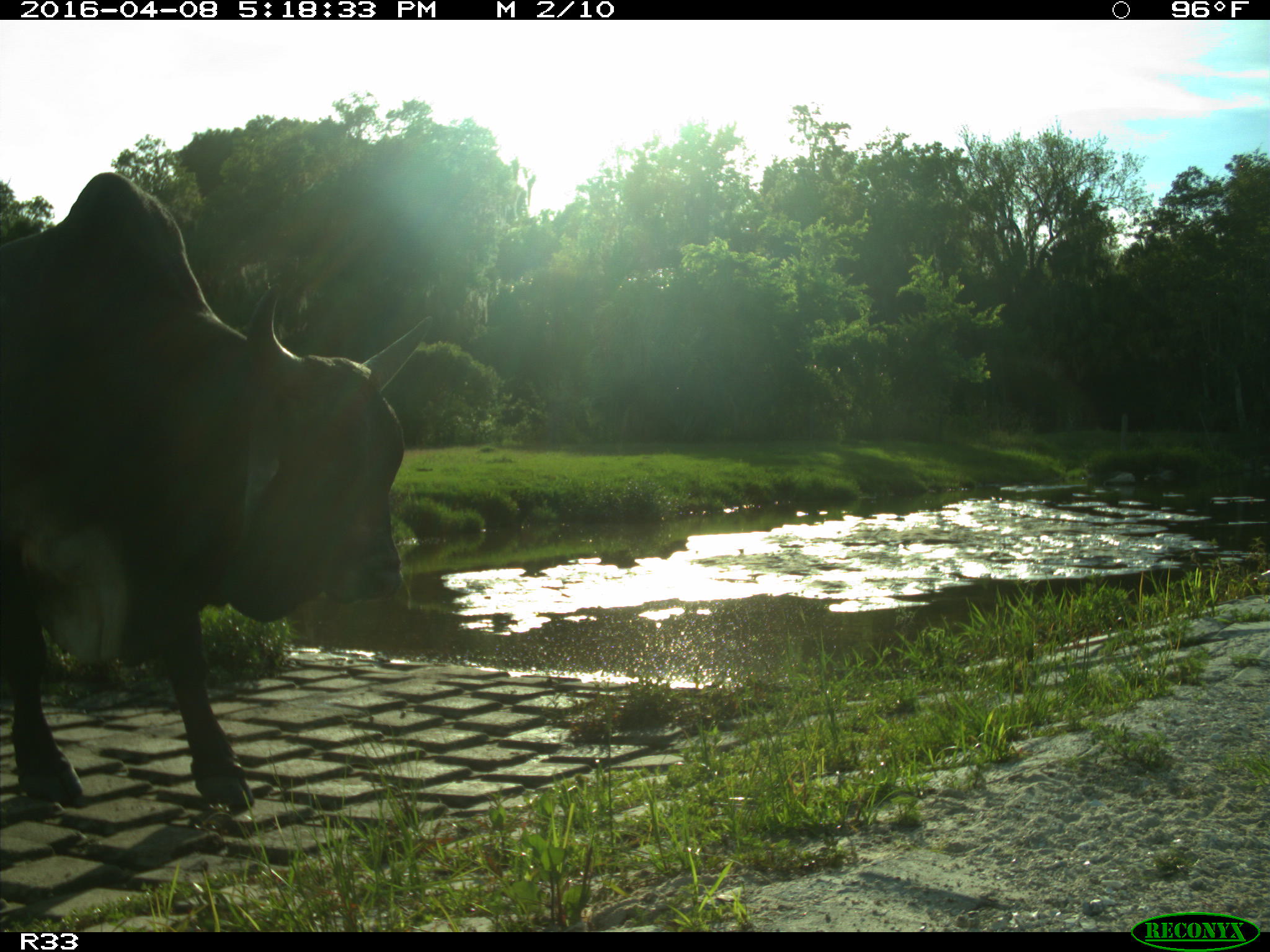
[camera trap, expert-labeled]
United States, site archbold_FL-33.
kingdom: Animalia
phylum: Chordata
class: Mammalia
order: Artiodactyla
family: Bovidae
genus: Bos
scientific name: Bos taurus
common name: domestic cow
Bos taurus (domestic cow).